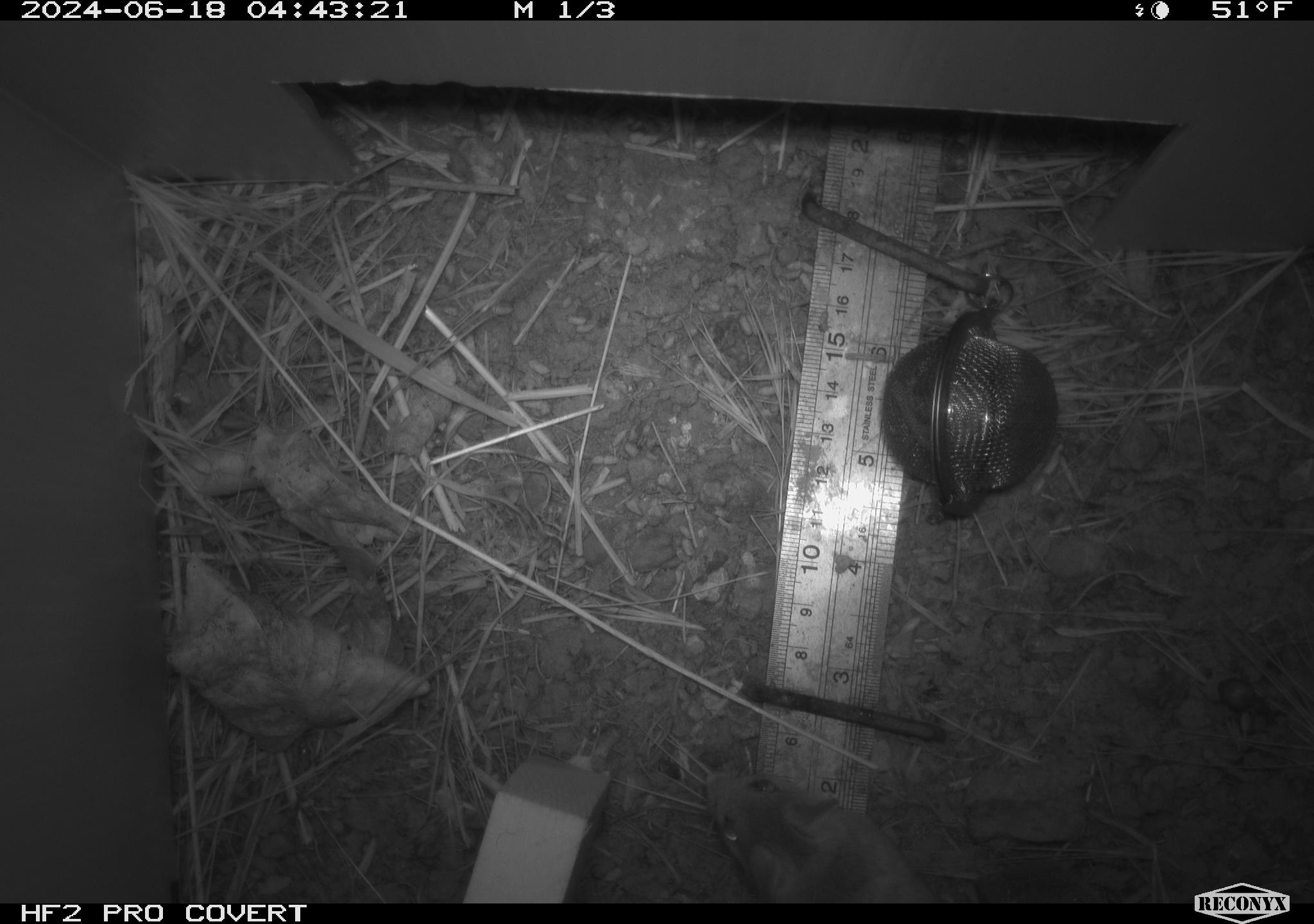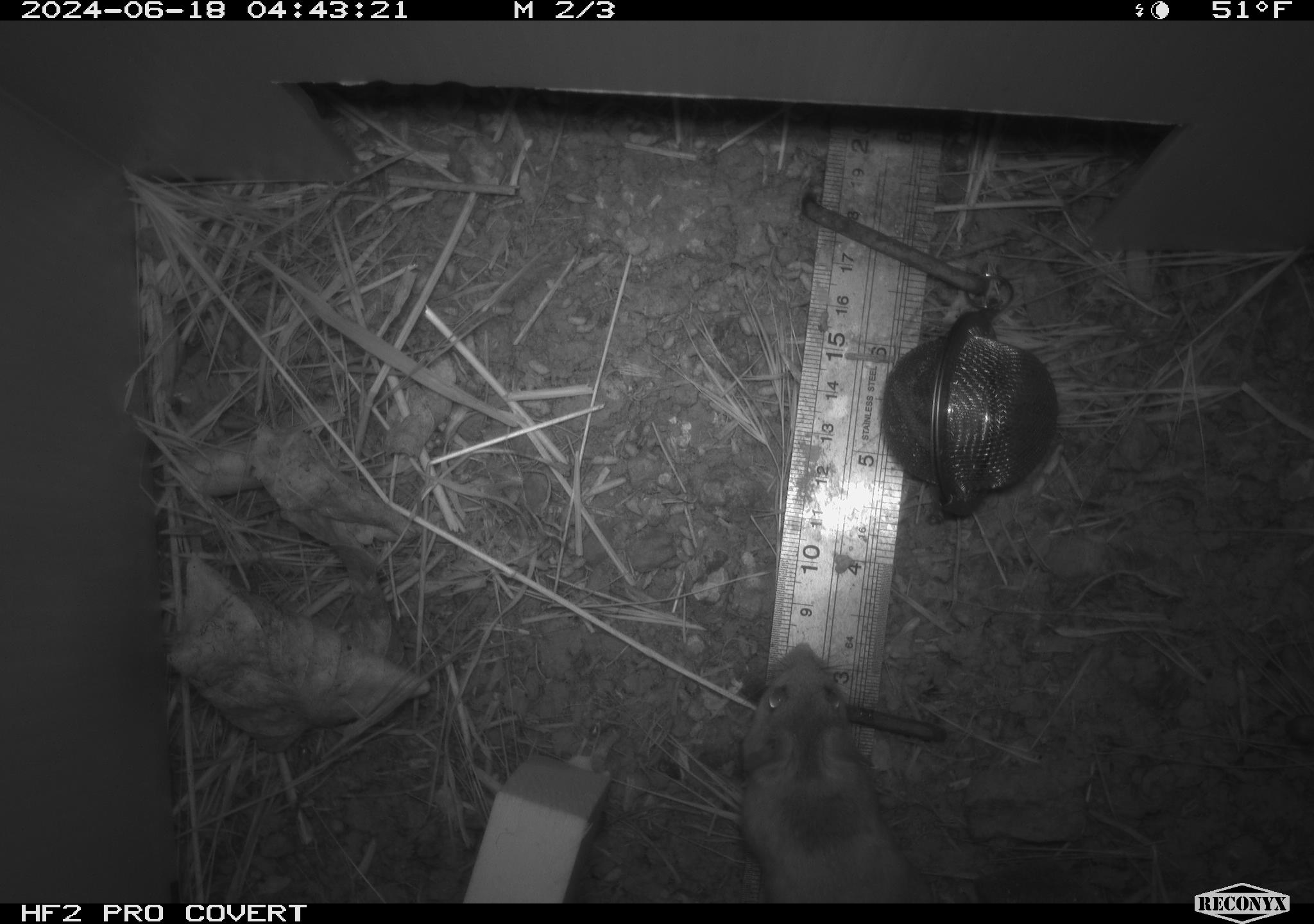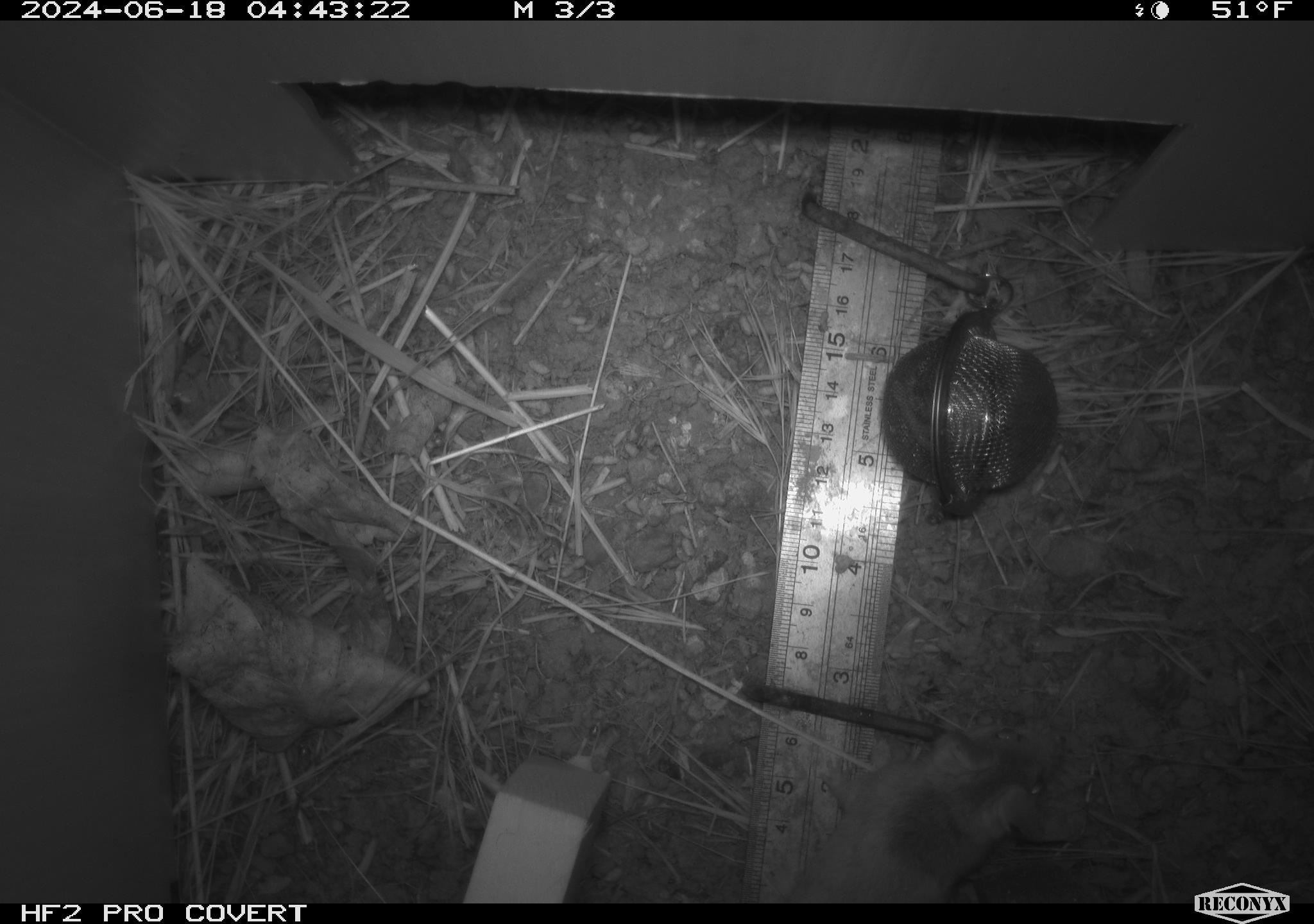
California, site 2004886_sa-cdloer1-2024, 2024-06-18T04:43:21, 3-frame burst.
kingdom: Animalia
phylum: Chordata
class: Mammalia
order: Rodentia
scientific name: Rodentia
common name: mouse species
Mouse species (Rodentia).